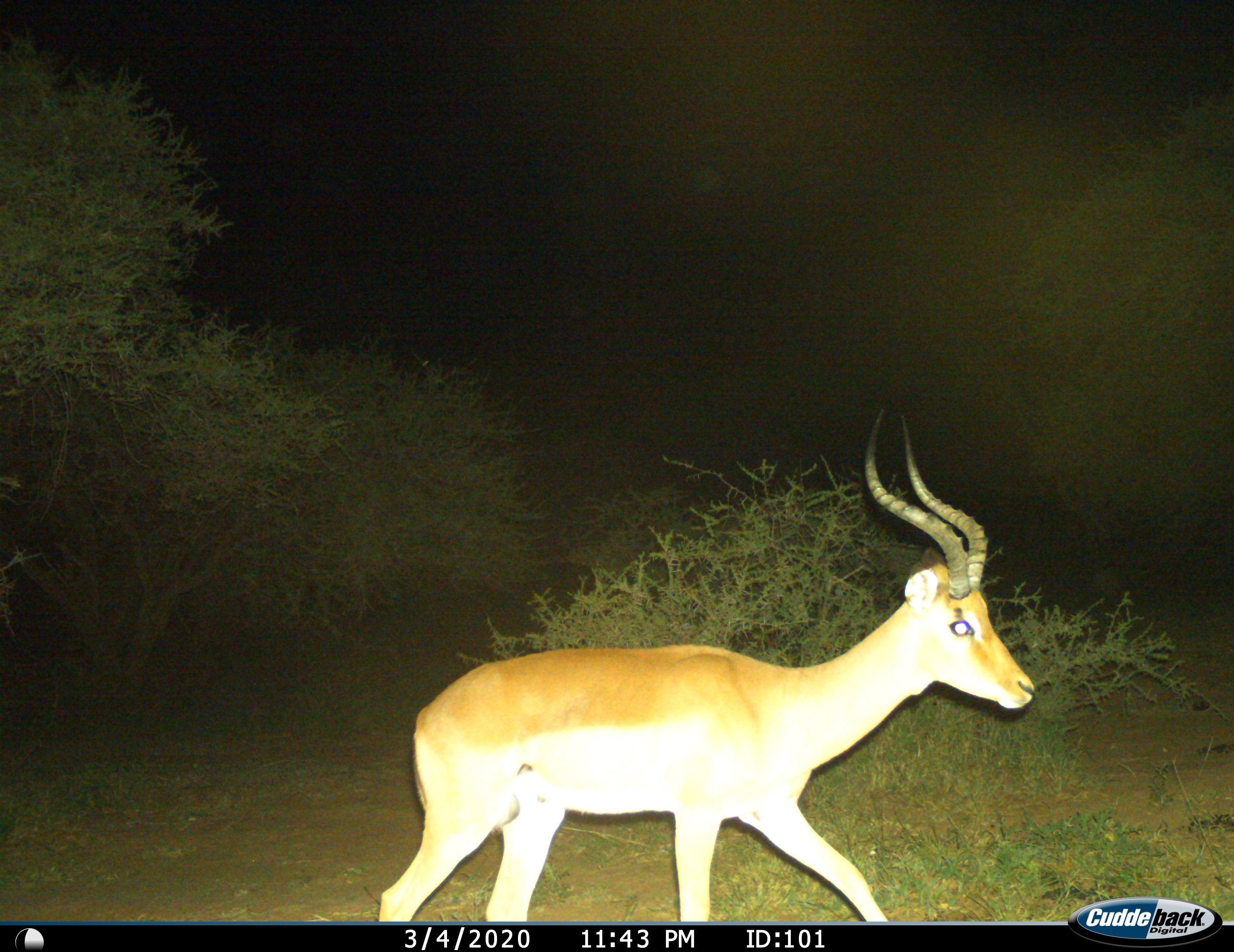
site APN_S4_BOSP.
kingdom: Animalia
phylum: Chordata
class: Mammalia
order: Artiodactyla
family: Bovidae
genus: Aepyceros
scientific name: Aepyceros melampus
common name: impala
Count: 1.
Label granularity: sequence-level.